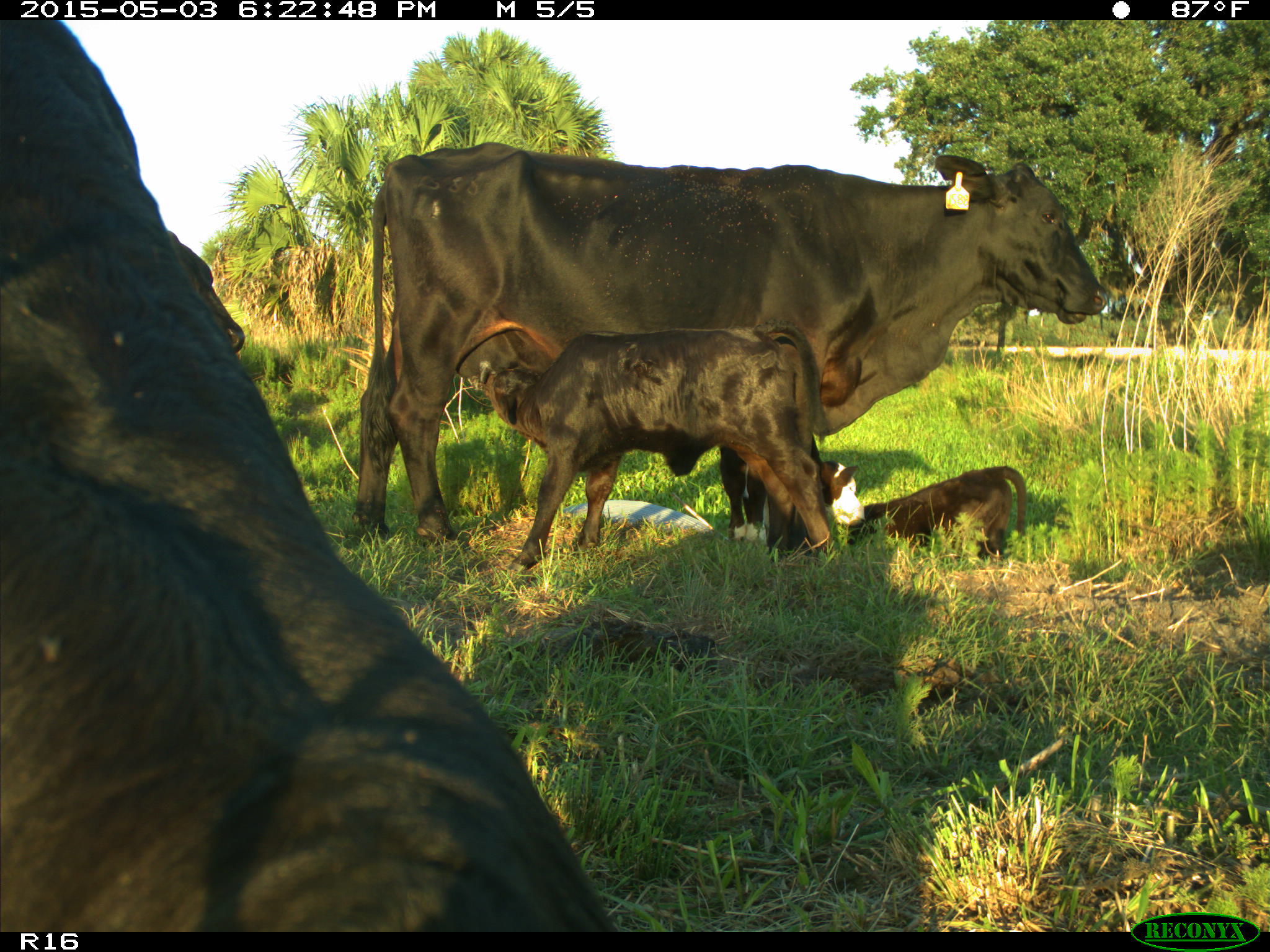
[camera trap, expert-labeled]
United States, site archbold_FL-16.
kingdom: Animalia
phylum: Chordata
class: Mammalia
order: Artiodactyla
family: Bovidae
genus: Bos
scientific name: Bos taurus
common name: domestic cow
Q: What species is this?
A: Bos taurus (domestic cow).